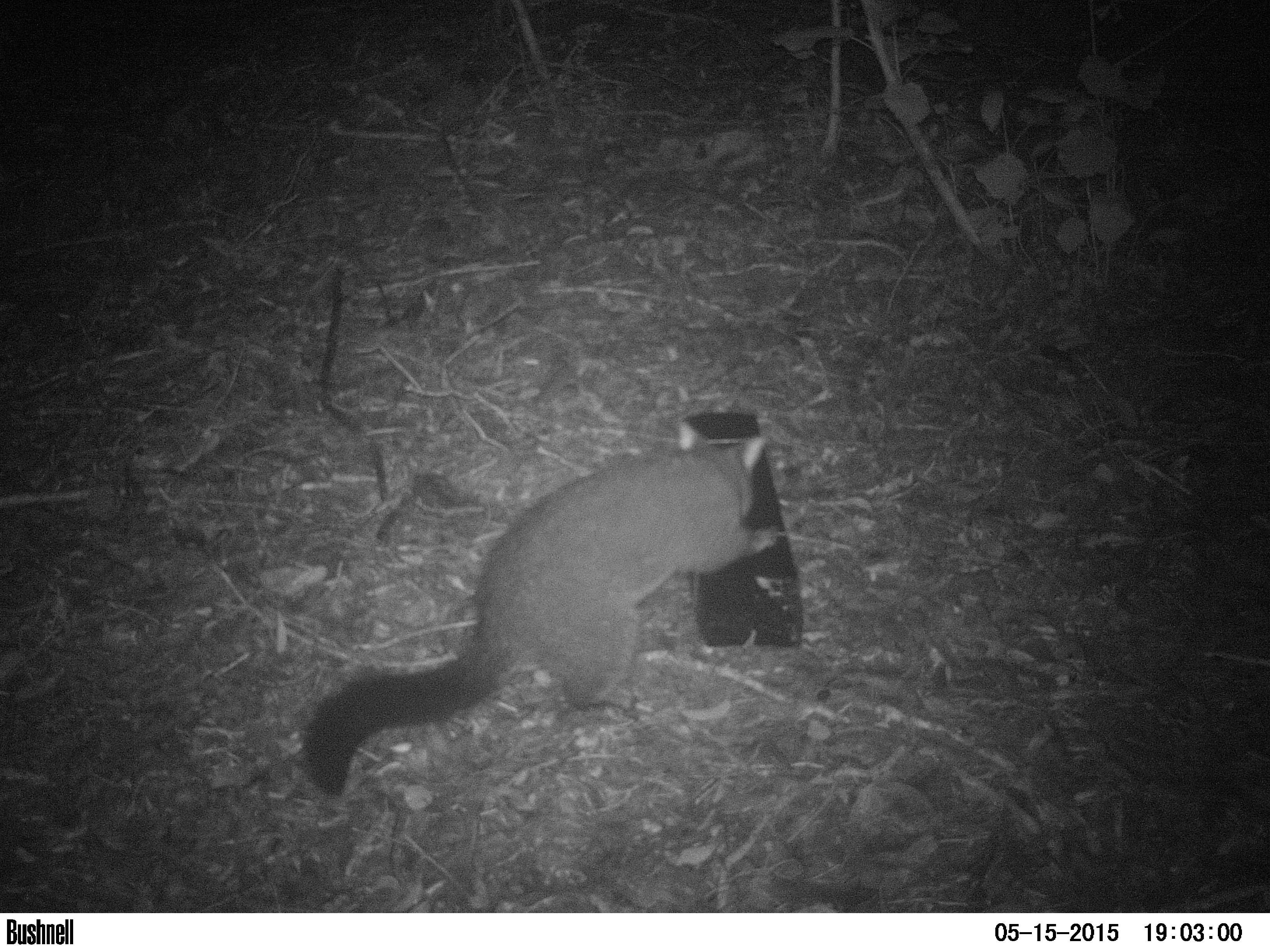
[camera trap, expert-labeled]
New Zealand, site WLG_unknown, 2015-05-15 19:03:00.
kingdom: Animalia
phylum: Chordata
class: Mammalia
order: Diprotodontia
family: Phalangeridae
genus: Trichosurus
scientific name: Trichosurus vulpecula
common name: common brushtail possum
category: possum